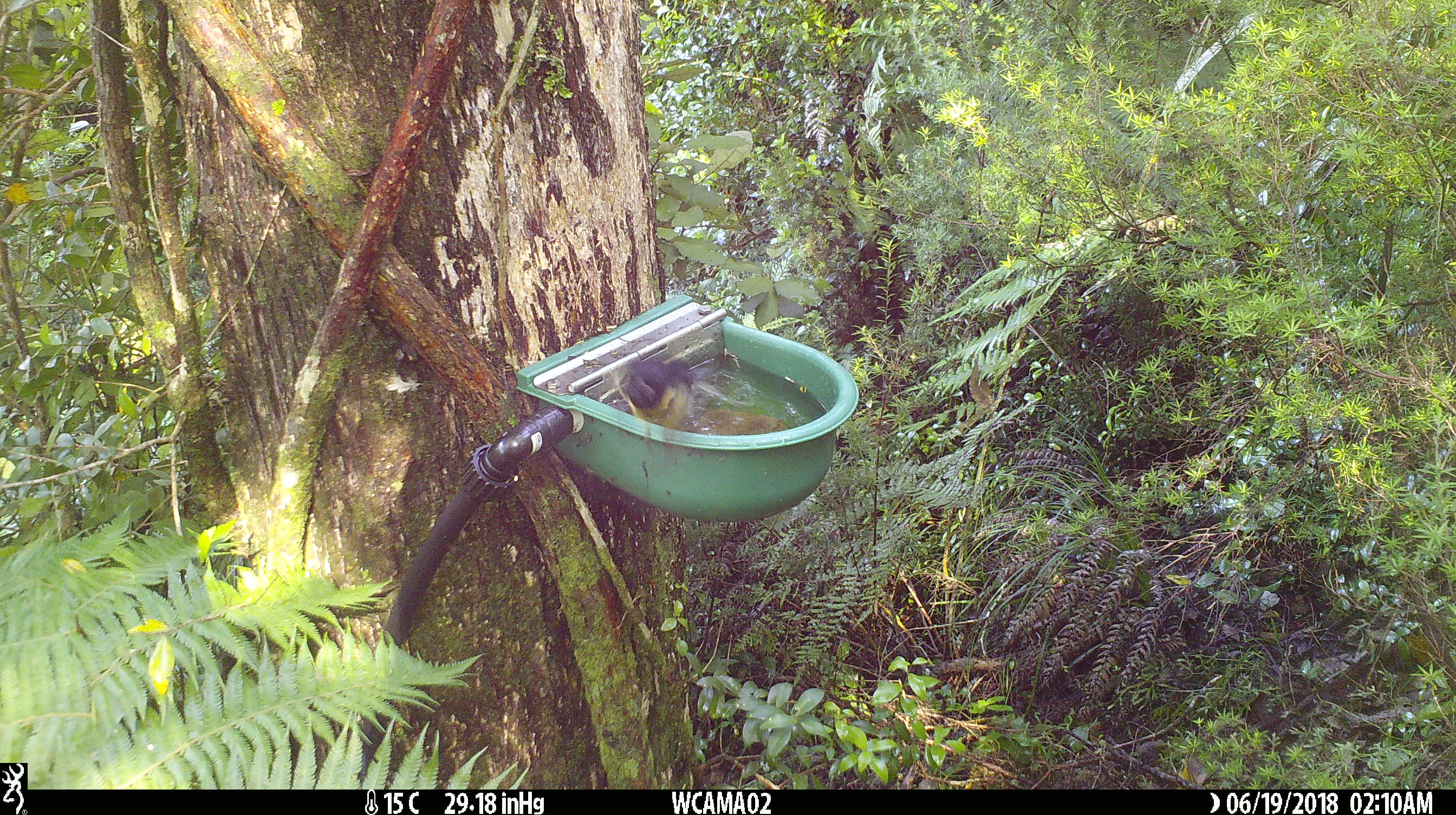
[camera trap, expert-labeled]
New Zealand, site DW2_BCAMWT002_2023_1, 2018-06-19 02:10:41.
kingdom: Animalia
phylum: Chordata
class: Aves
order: Passeriformes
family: Petroicidae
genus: Petroica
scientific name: Petroica macrocephala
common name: tomtit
Tomtit (Petroica macrocephala).